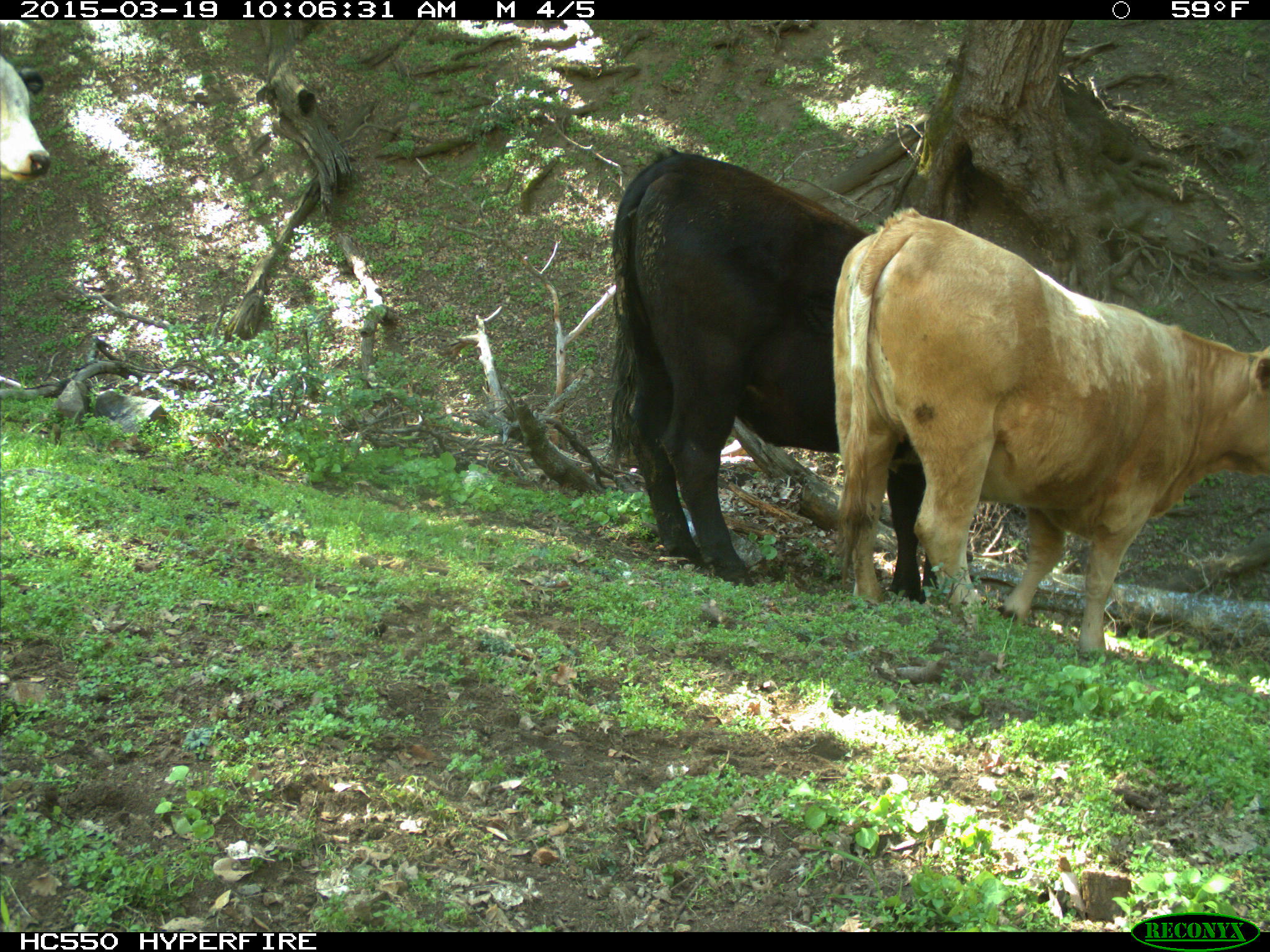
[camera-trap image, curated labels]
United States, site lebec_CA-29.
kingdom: Animalia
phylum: Chordata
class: Mammalia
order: Artiodactyla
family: Bovidae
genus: Bos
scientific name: Bos taurus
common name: domestic cow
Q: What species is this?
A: Bos taurus (domestic cow).